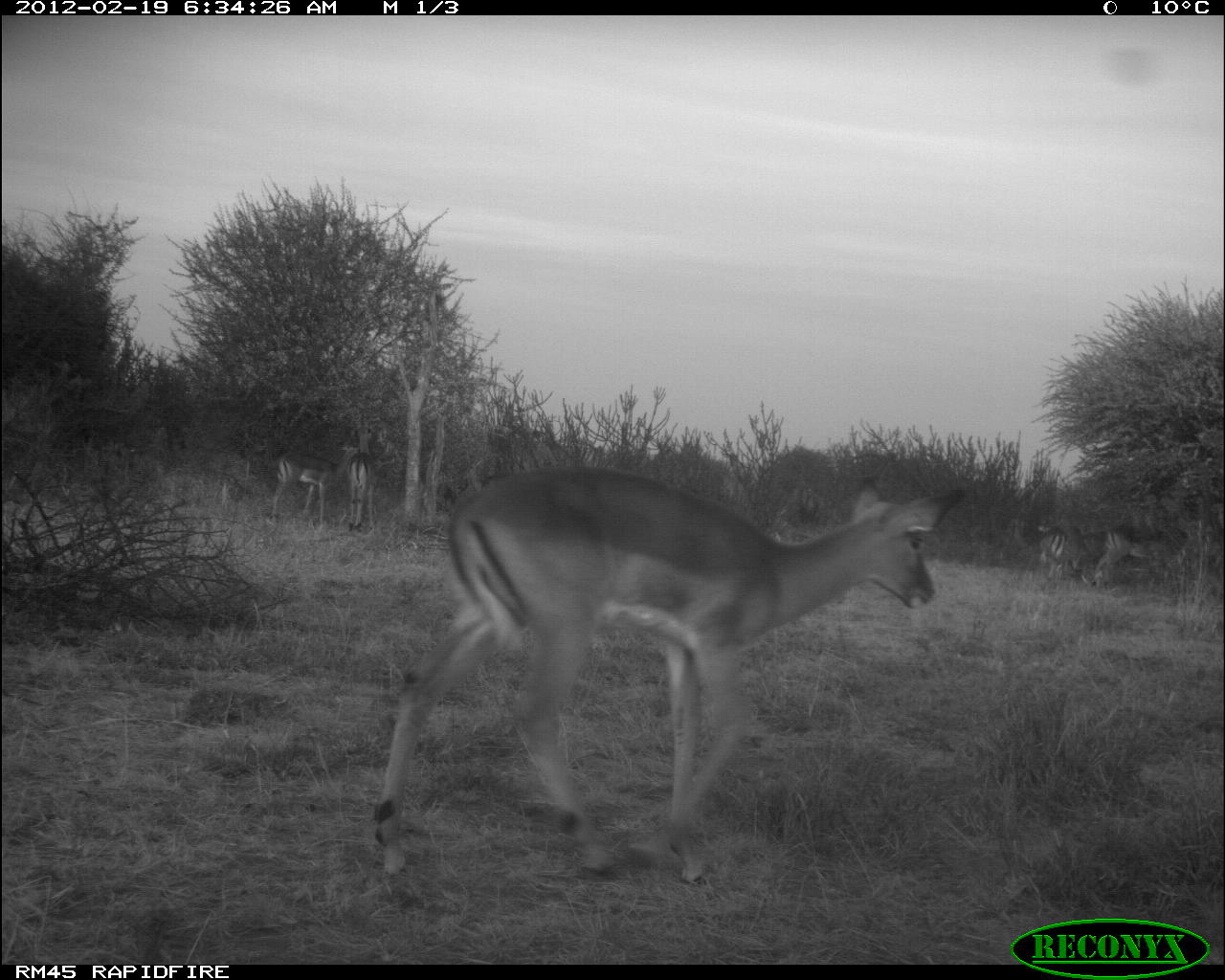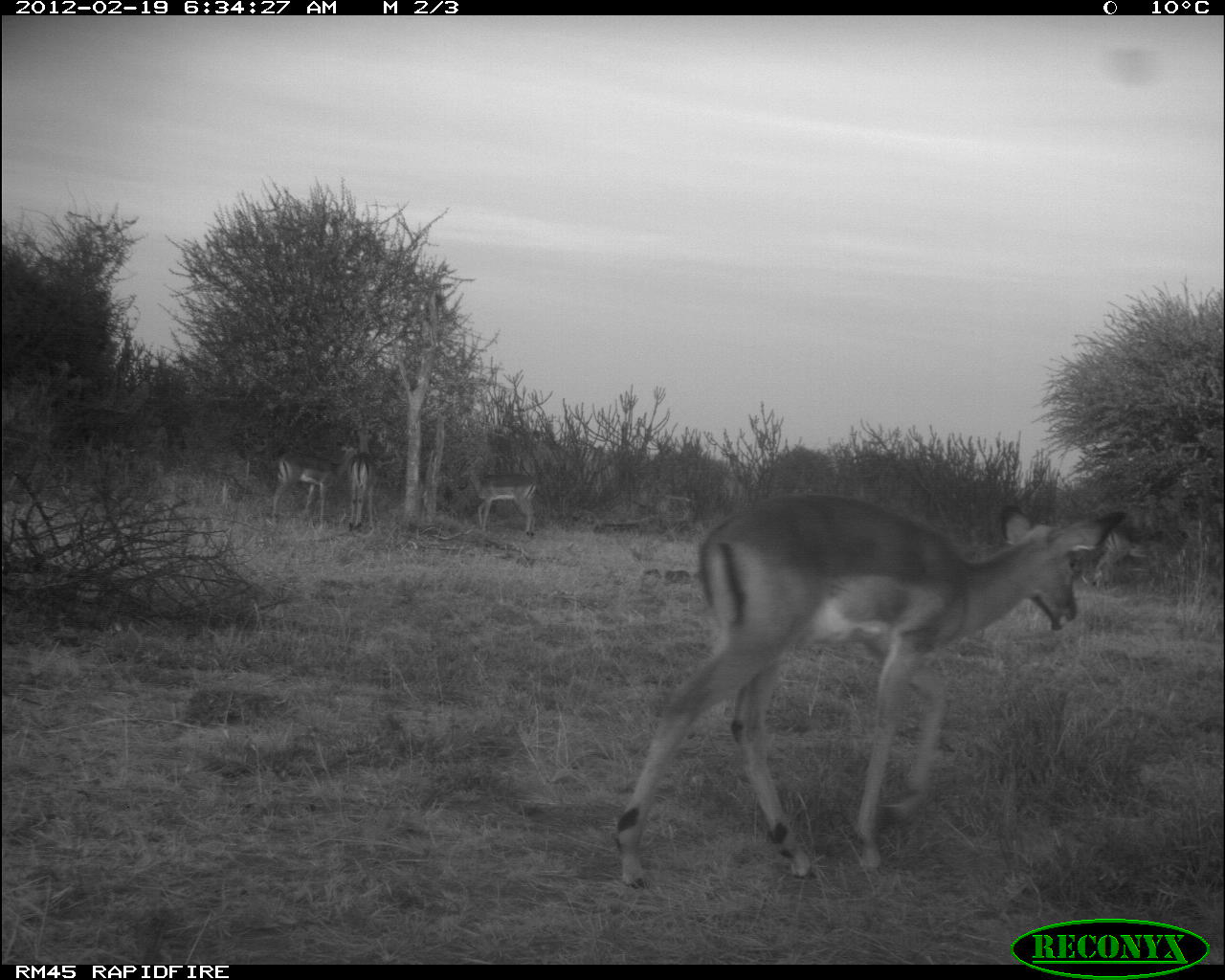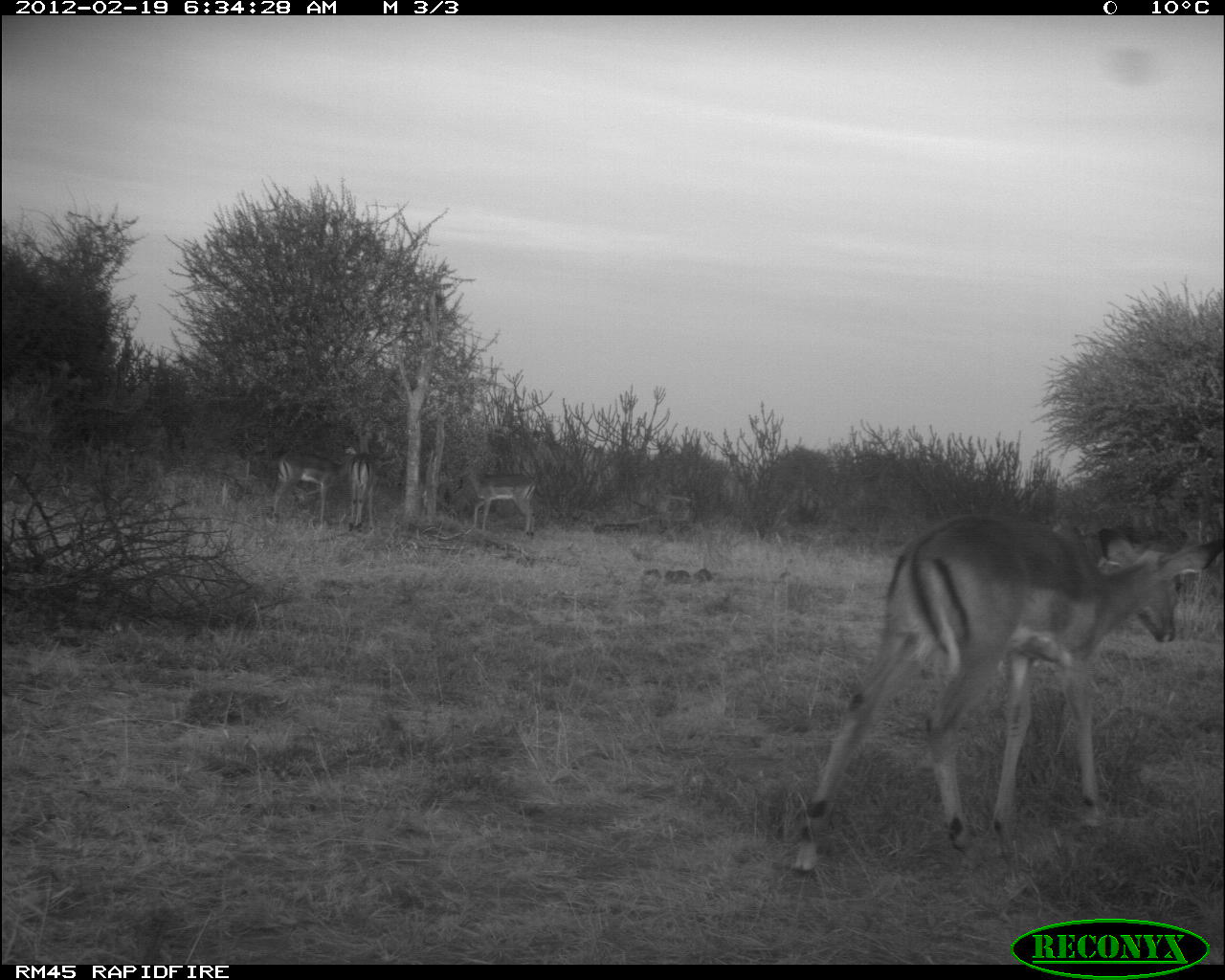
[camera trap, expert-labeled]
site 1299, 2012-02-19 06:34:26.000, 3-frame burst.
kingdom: Animalia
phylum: Chordata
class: Mammalia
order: Artiodactyla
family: Bovidae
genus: Aepyceros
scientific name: Aepyceros melampus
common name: impala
Aepyceros melampus (impala), count 5.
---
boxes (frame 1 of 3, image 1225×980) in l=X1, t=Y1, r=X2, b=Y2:
aepyceros melampus: l=371, t=466, r=970, b=886; l=268, t=439, r=360, b=524; l=1087, t=523, r=1195, b=589; l=1034, t=520, r=1083, b=585; l=345, t=452, r=376, b=530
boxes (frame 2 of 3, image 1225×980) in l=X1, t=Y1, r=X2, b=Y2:
aepyceros melampus: l=613, t=496, r=1129, b=888; l=268, t=439, r=360, b=529; l=1089, t=523, r=1194, b=593; l=455, t=451, r=539, b=537; l=344, t=452, r=378, b=533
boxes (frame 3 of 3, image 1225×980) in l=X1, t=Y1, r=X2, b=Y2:
aepyceros melampus: l=789, t=495, r=1225, b=880; l=268, t=444, r=360, b=529; l=455, t=451, r=539, b=538; l=344, t=452, r=378, b=533